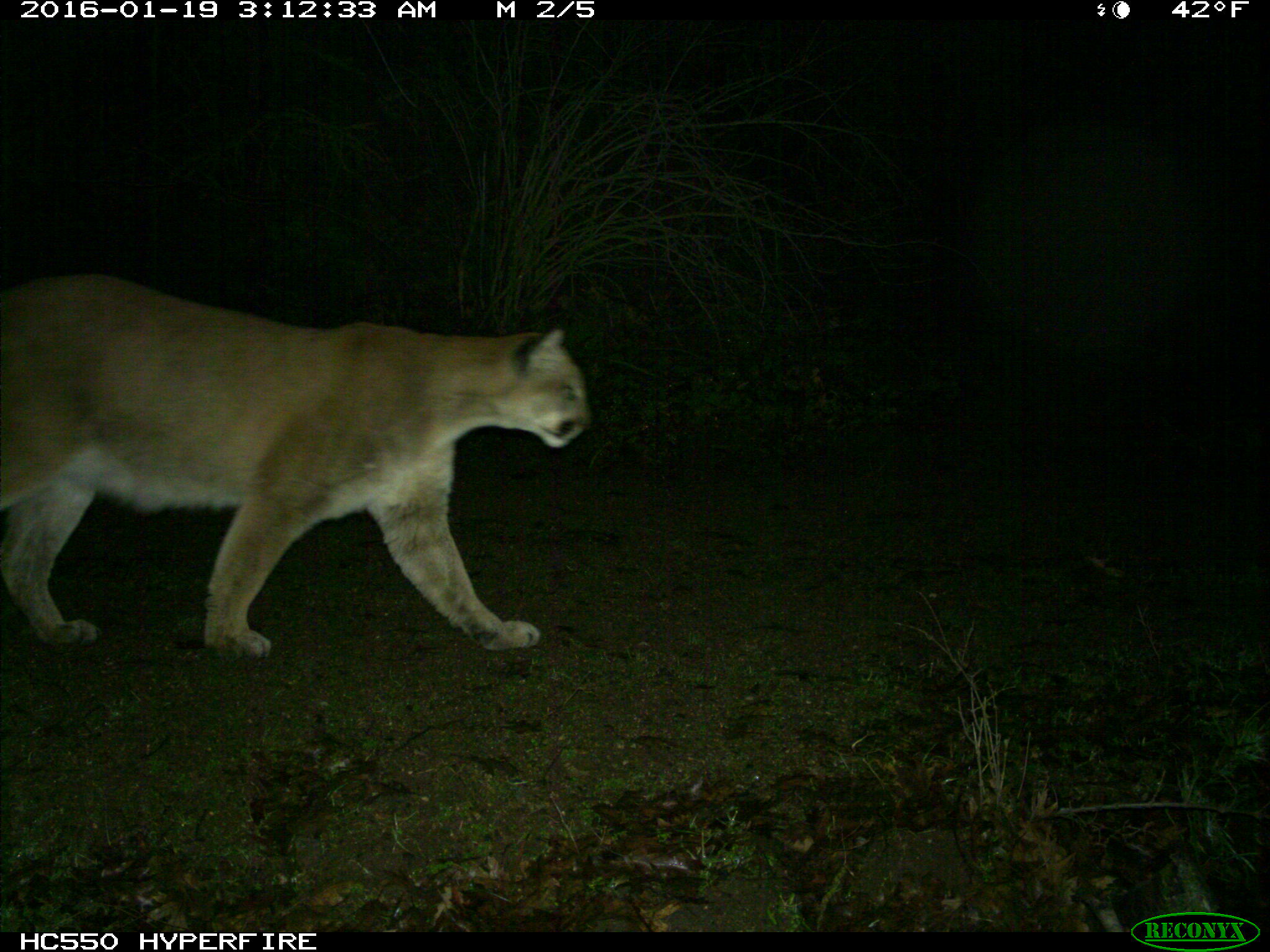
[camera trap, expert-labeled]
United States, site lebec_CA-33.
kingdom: Animalia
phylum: Chordata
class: Mammalia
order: Carnivora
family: Felidae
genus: Puma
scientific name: Puma concolor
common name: mountain lion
Puma concolor (mountain lion).